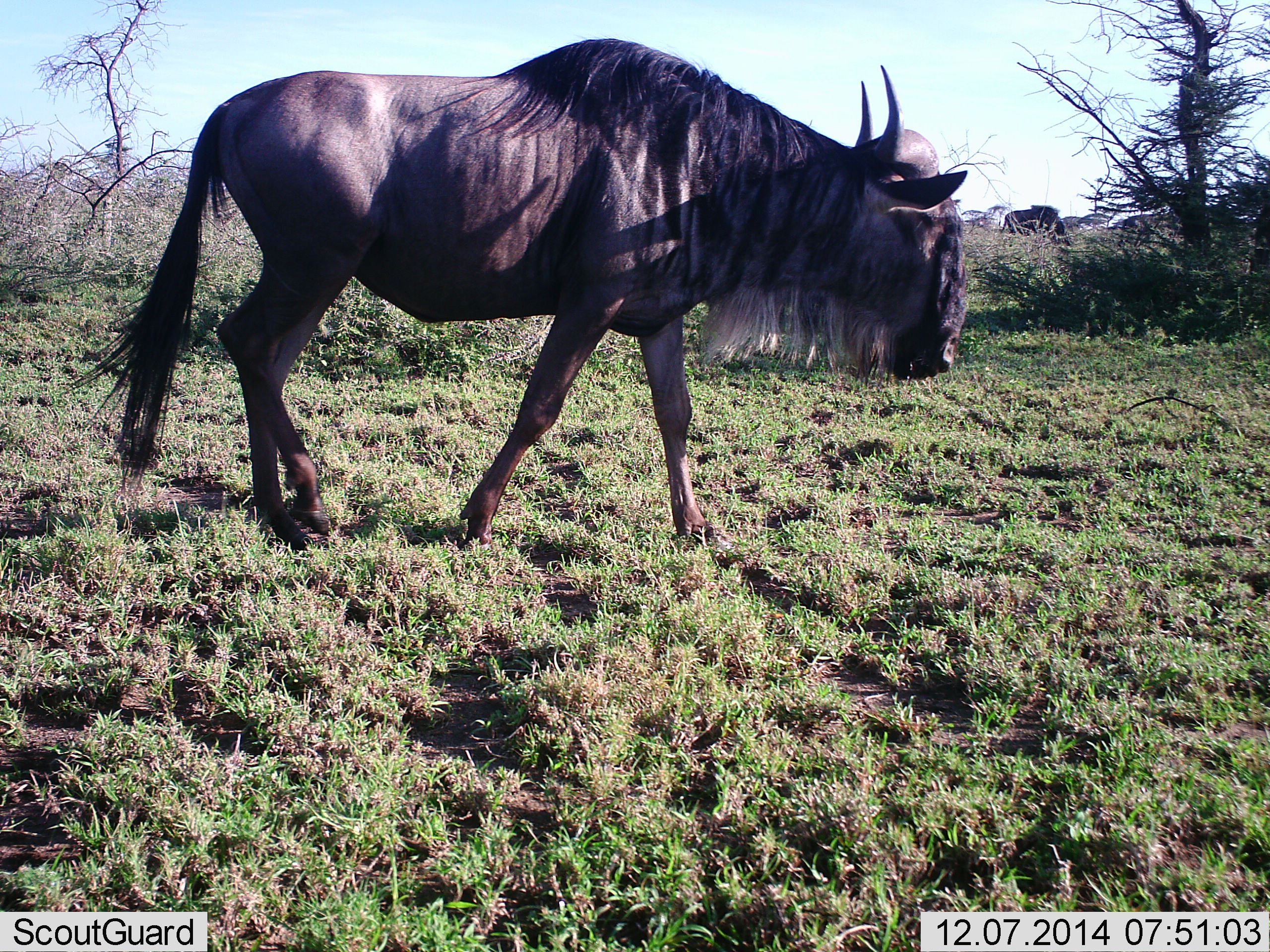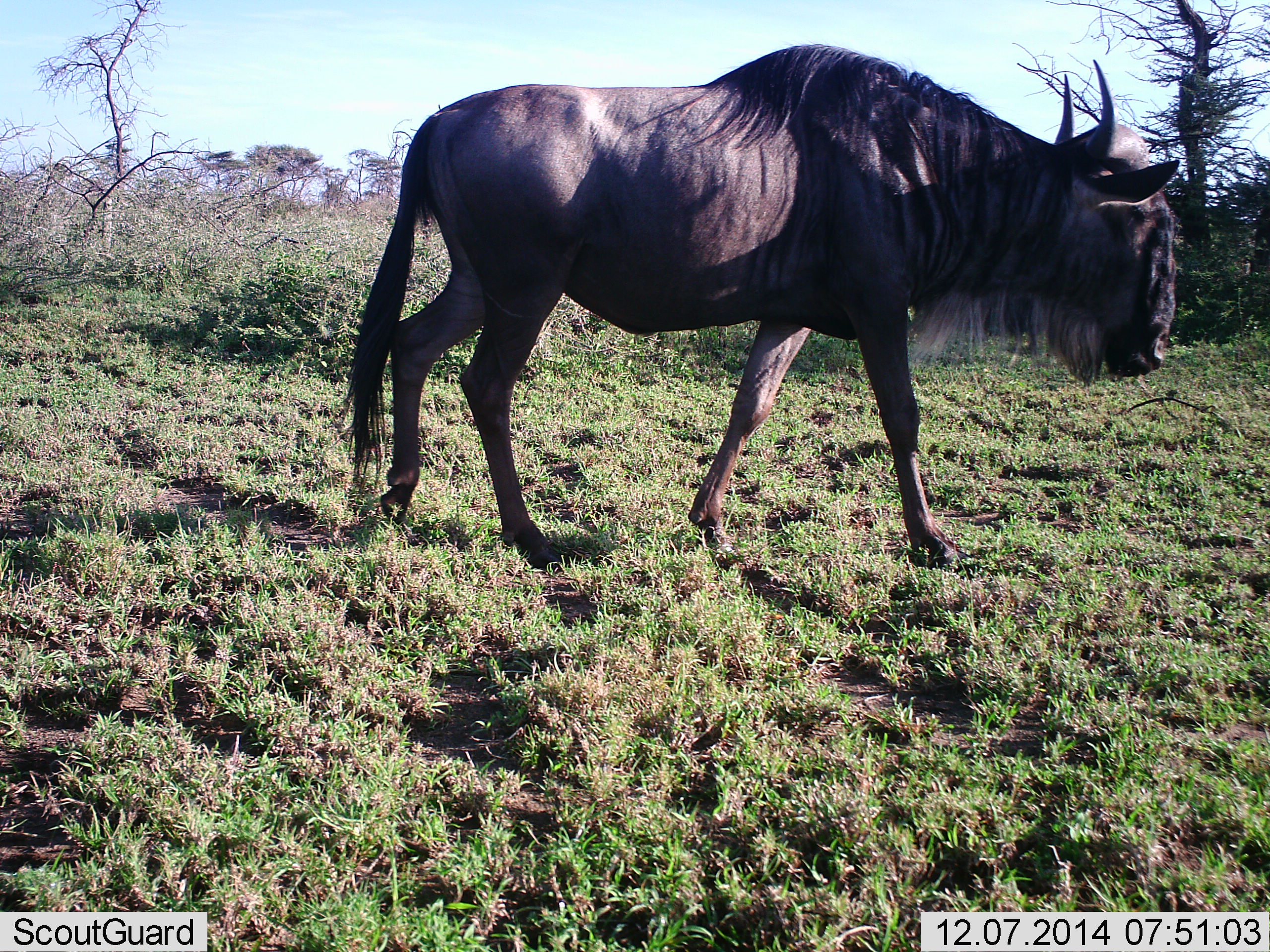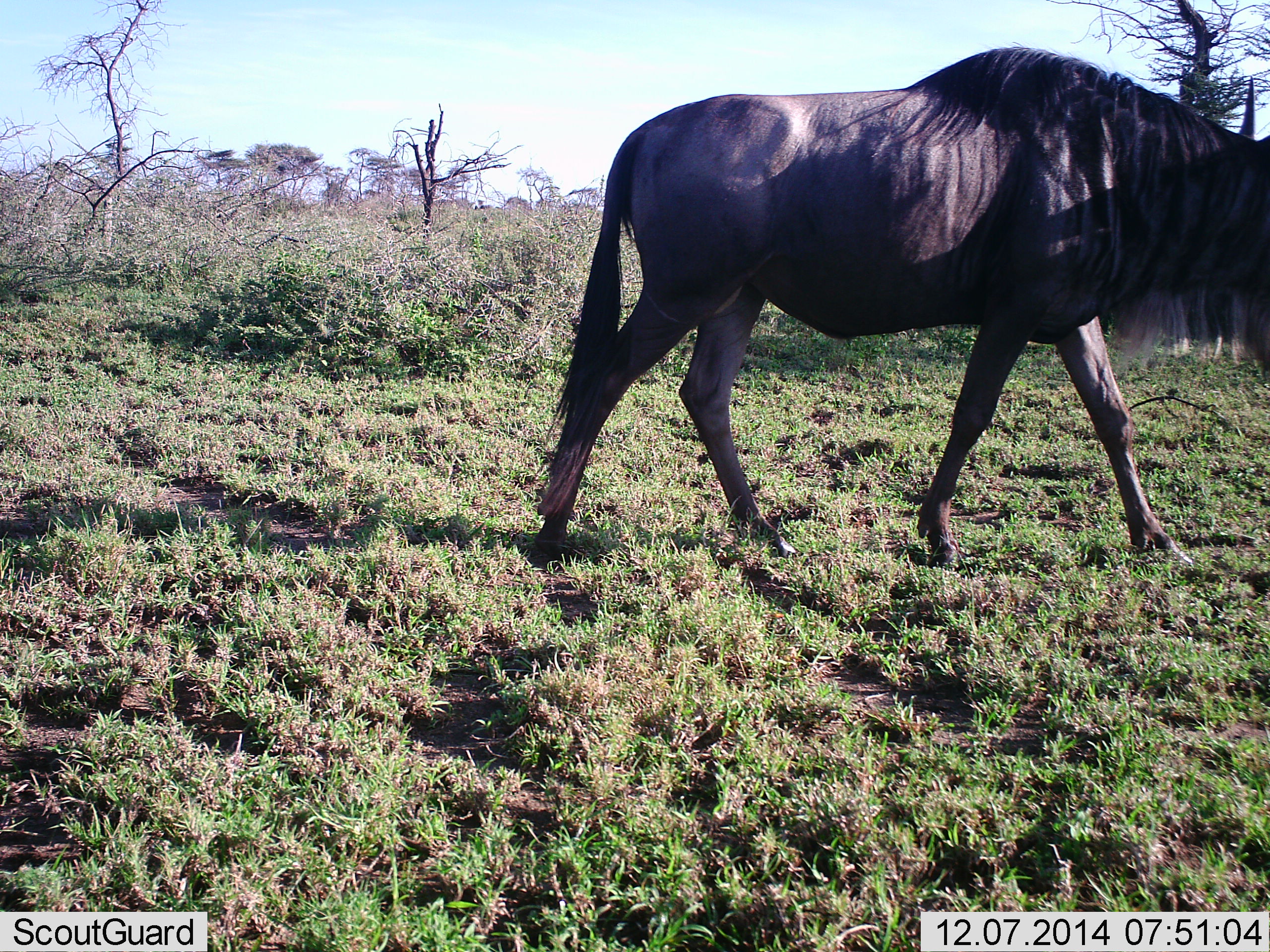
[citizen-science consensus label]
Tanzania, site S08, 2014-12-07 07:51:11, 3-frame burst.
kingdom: Animalia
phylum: Chordata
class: Mammalia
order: Artiodactyla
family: Bovidae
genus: Connochaetes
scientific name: Connochaetes taurinus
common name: blue wildebeest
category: wildebeest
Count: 1.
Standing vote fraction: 10%.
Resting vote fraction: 0%.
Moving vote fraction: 100%.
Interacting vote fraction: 0%.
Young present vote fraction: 0%.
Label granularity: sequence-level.